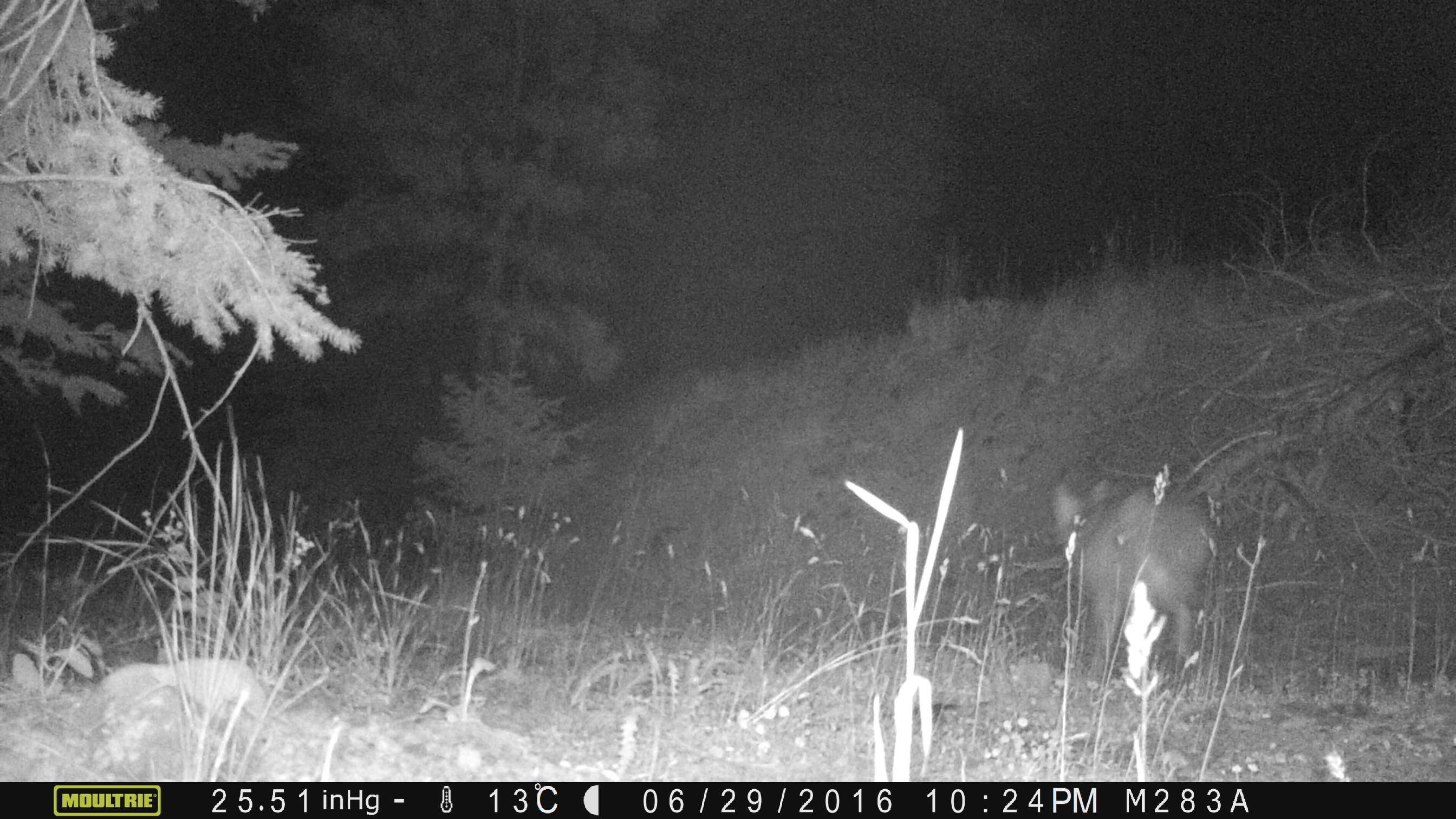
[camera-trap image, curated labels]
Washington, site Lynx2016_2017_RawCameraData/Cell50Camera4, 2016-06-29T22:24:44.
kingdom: Animalia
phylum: Chordata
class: Mammalia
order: Carnivora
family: Canidae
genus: Canis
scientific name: Canis latrans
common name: coyote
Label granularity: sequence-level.